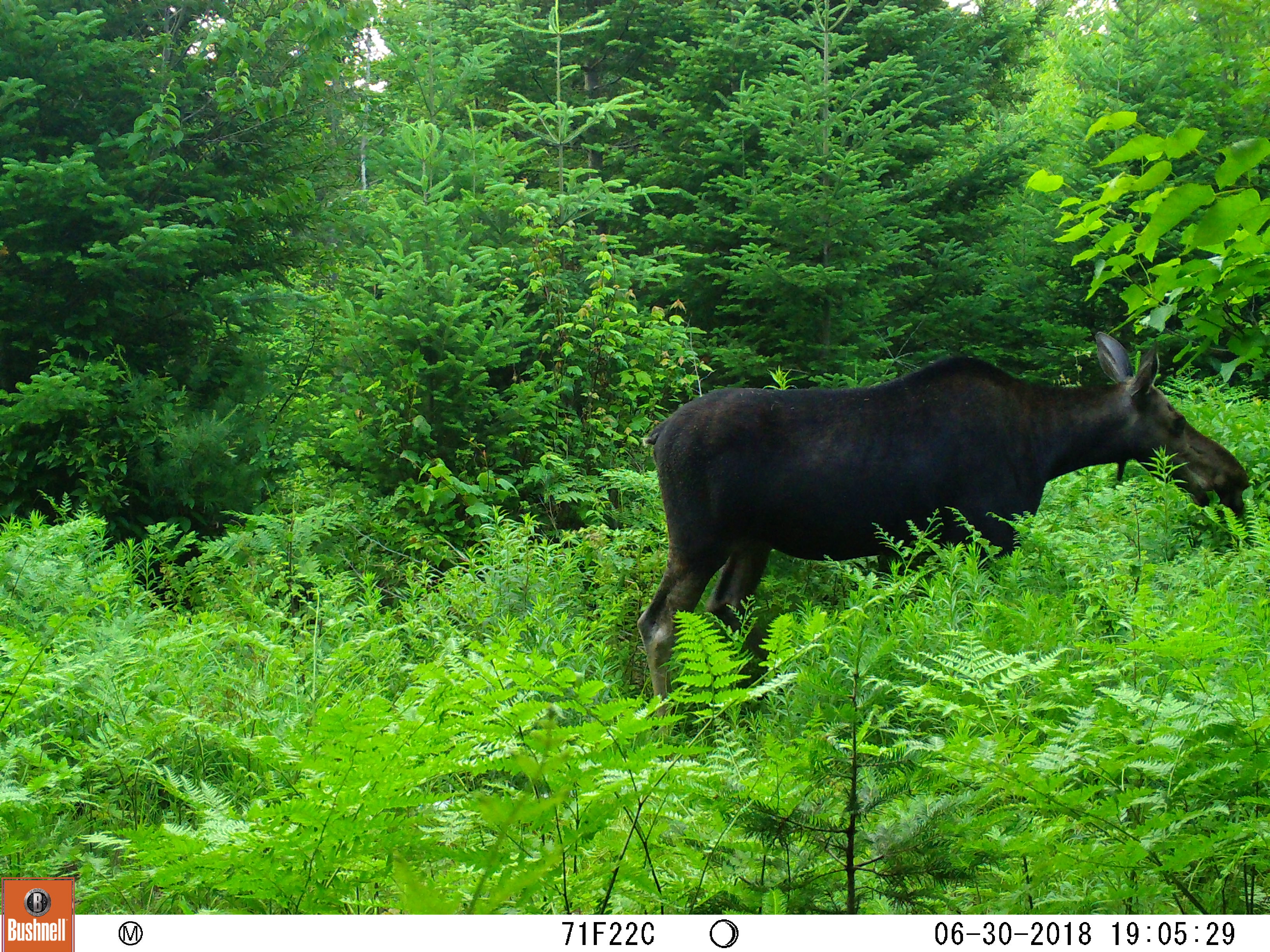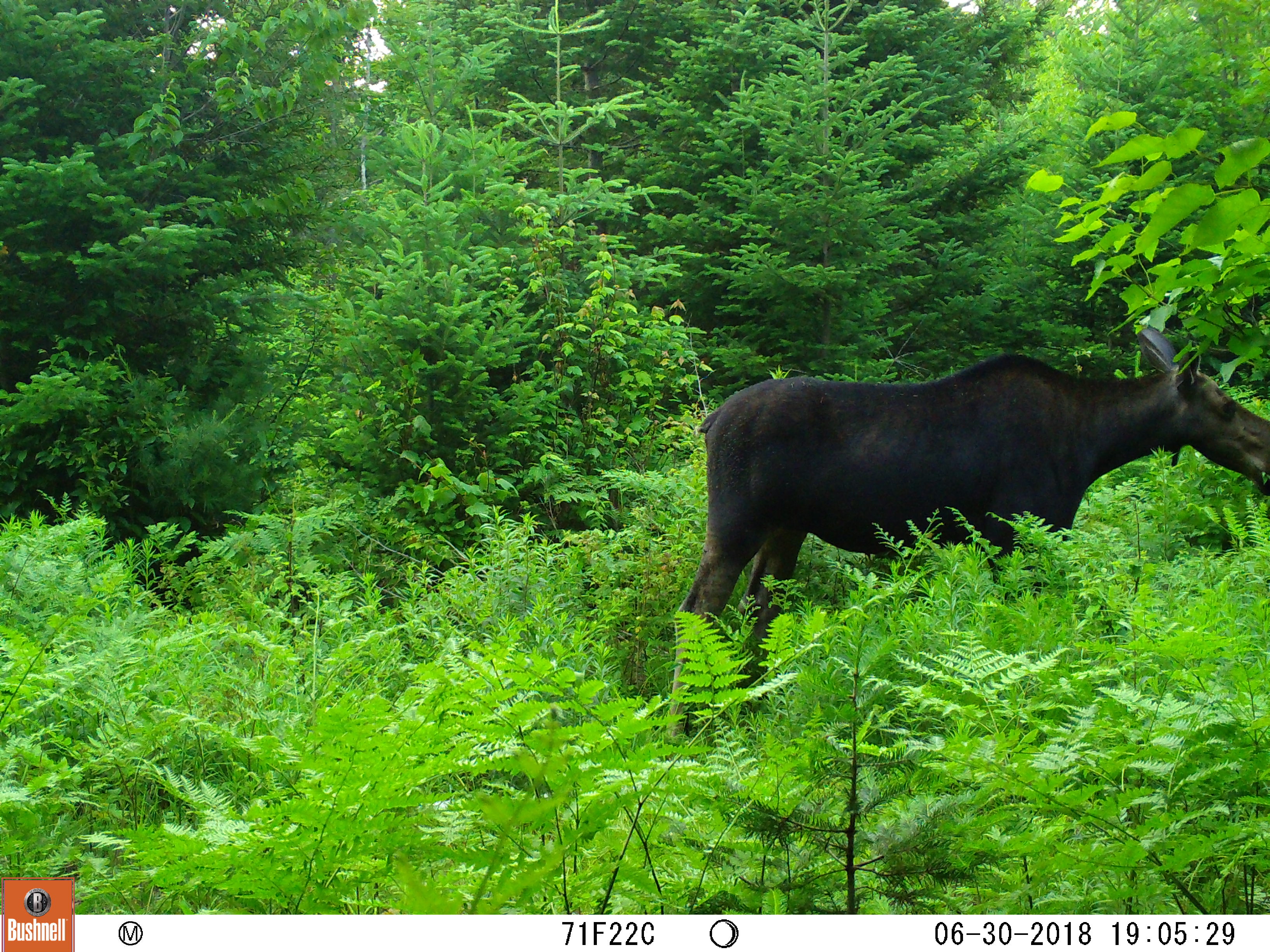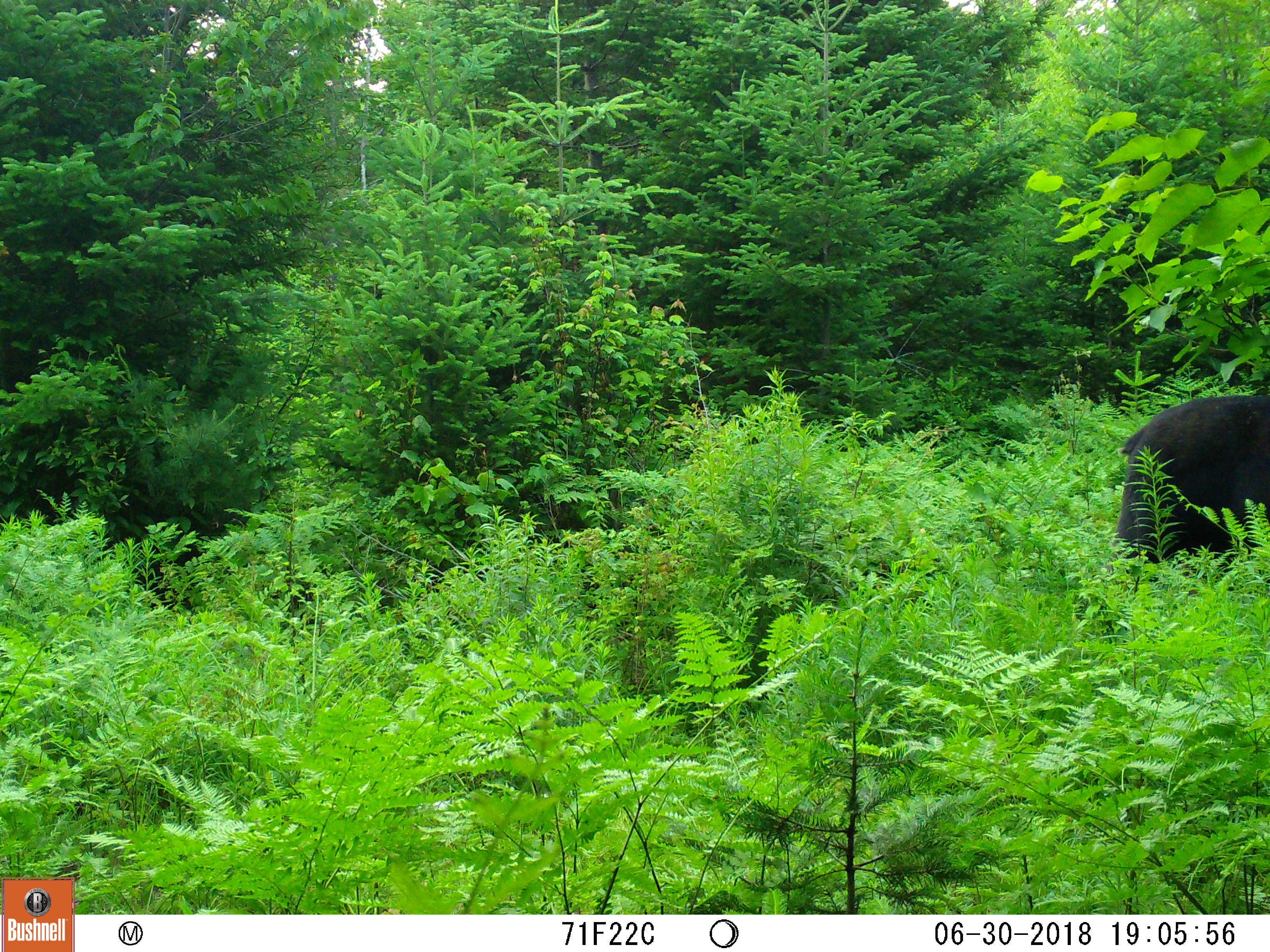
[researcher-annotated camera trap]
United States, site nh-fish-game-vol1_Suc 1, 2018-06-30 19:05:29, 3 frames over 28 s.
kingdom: Animalia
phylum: Chordata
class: Mammalia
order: Artiodactyla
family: Cervidae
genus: Alces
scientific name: Alces alces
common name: moose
Moose (Alces alces).